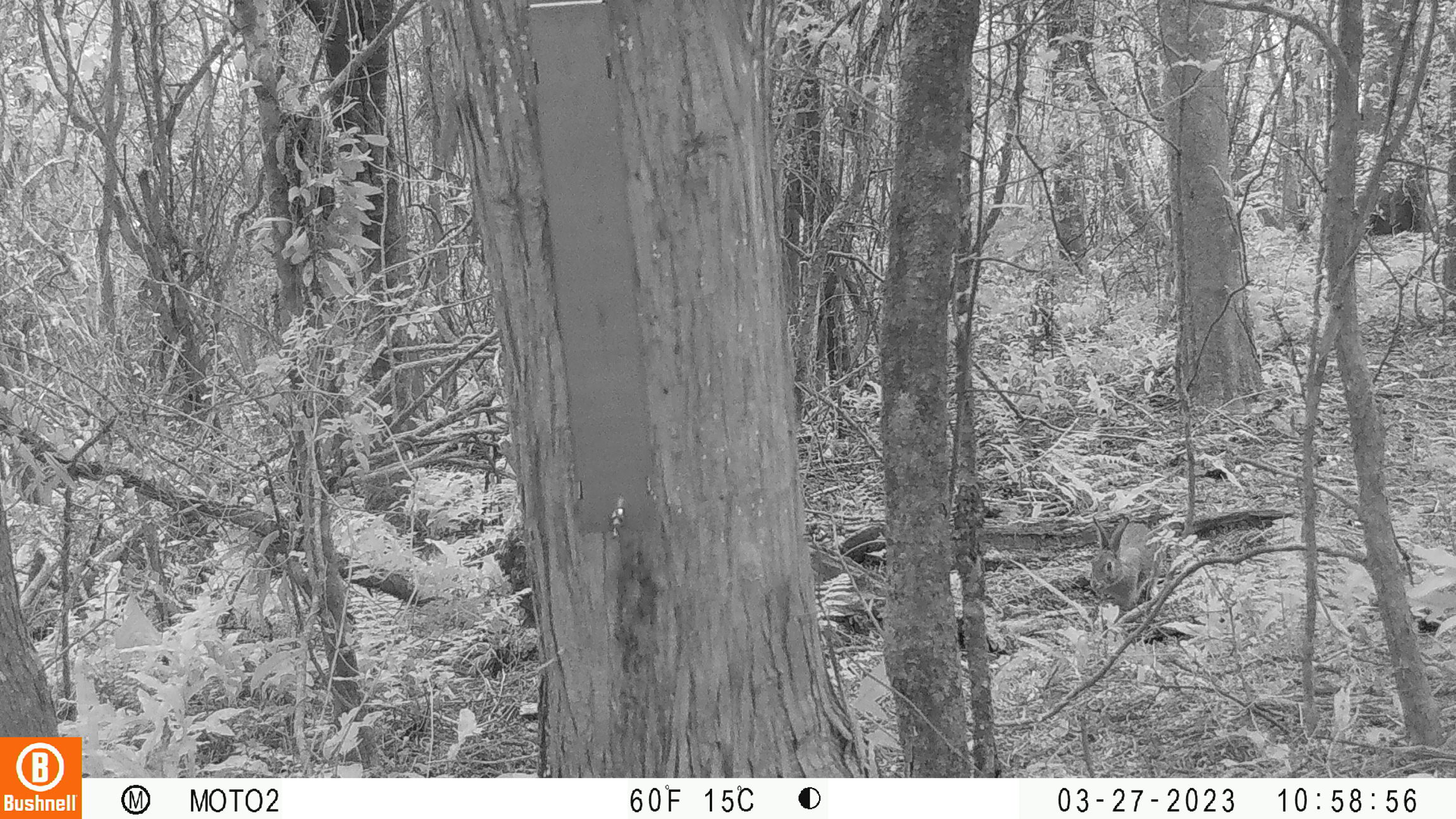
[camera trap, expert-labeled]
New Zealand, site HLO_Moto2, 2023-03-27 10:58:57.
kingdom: Animalia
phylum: Chordata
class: Mammalia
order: Lagomorpha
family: Leporidae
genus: Oryctolagus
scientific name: Oryctolagus cuniculus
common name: european rabbit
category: rabbit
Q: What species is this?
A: Rabbit (european rabbit) (Oryctolagus cuniculus).